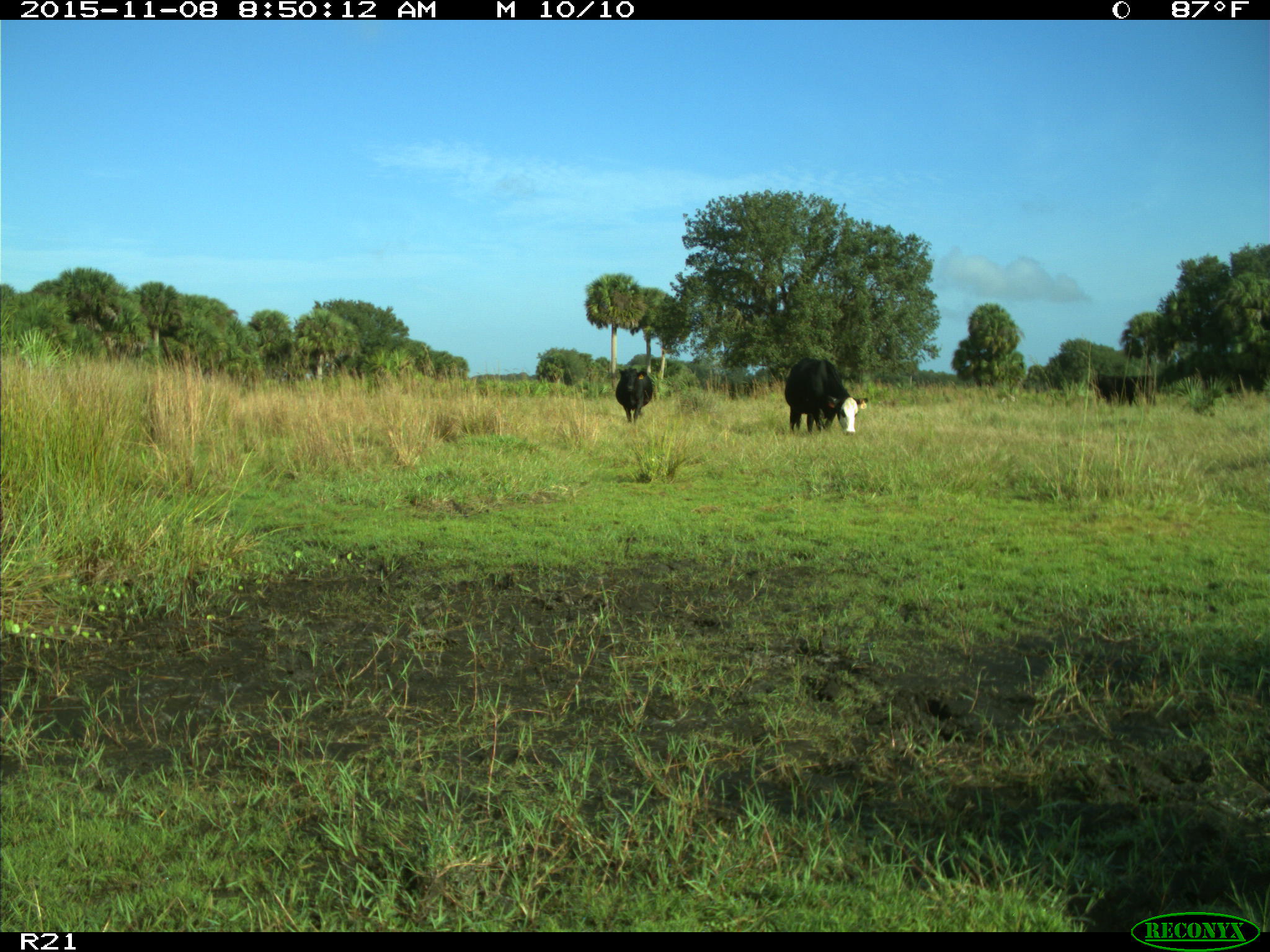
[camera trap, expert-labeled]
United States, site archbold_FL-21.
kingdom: Animalia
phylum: Chordata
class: Mammalia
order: Artiodactyla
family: Bovidae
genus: Bos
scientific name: Bos taurus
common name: domestic cow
Bos taurus (domestic cow).